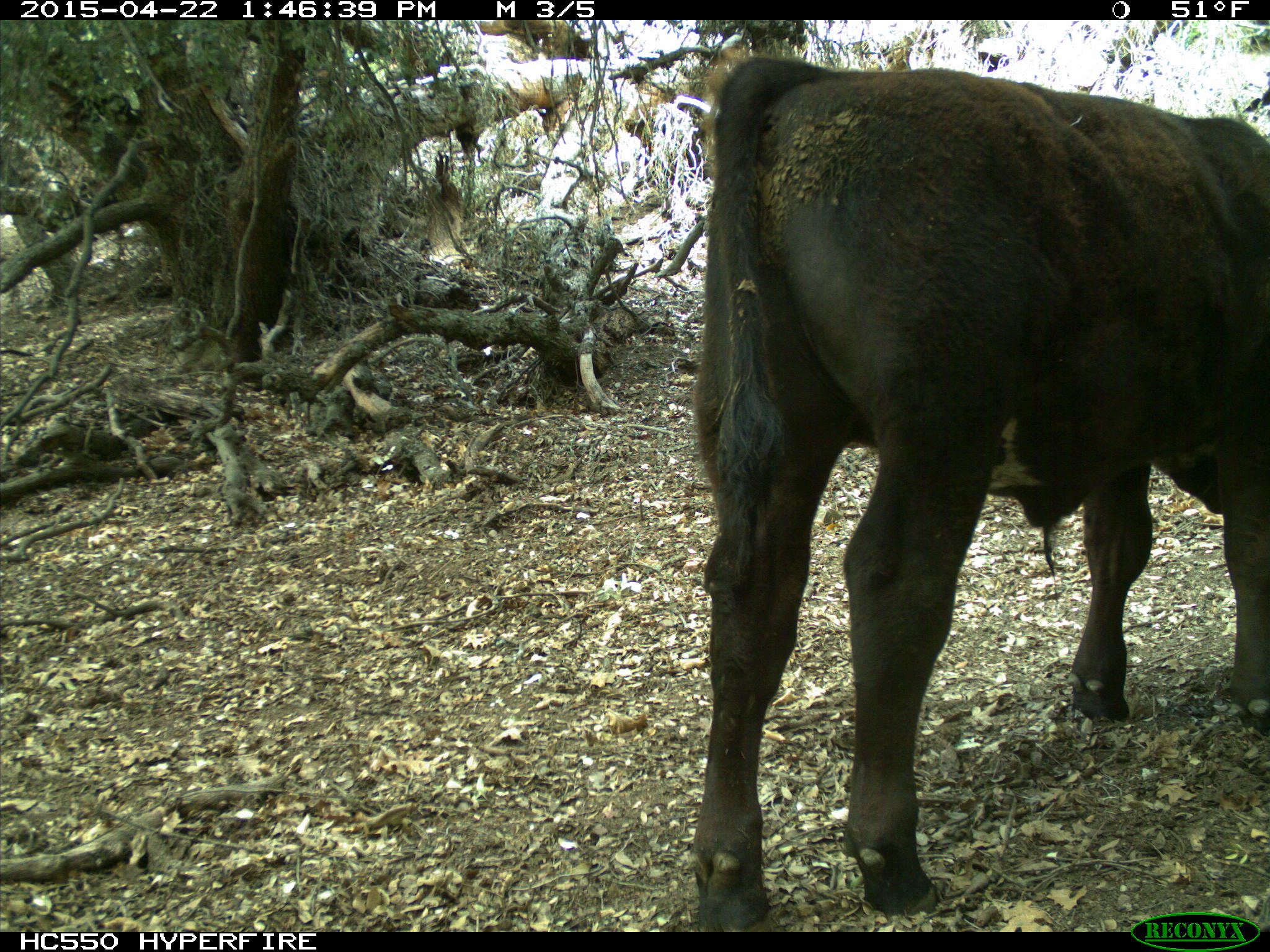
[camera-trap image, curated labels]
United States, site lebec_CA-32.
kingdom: Animalia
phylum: Chordata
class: Mammalia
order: Artiodactyla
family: Bovidae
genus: Bos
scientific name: Bos taurus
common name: domestic cow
Bos taurus (domestic cow).